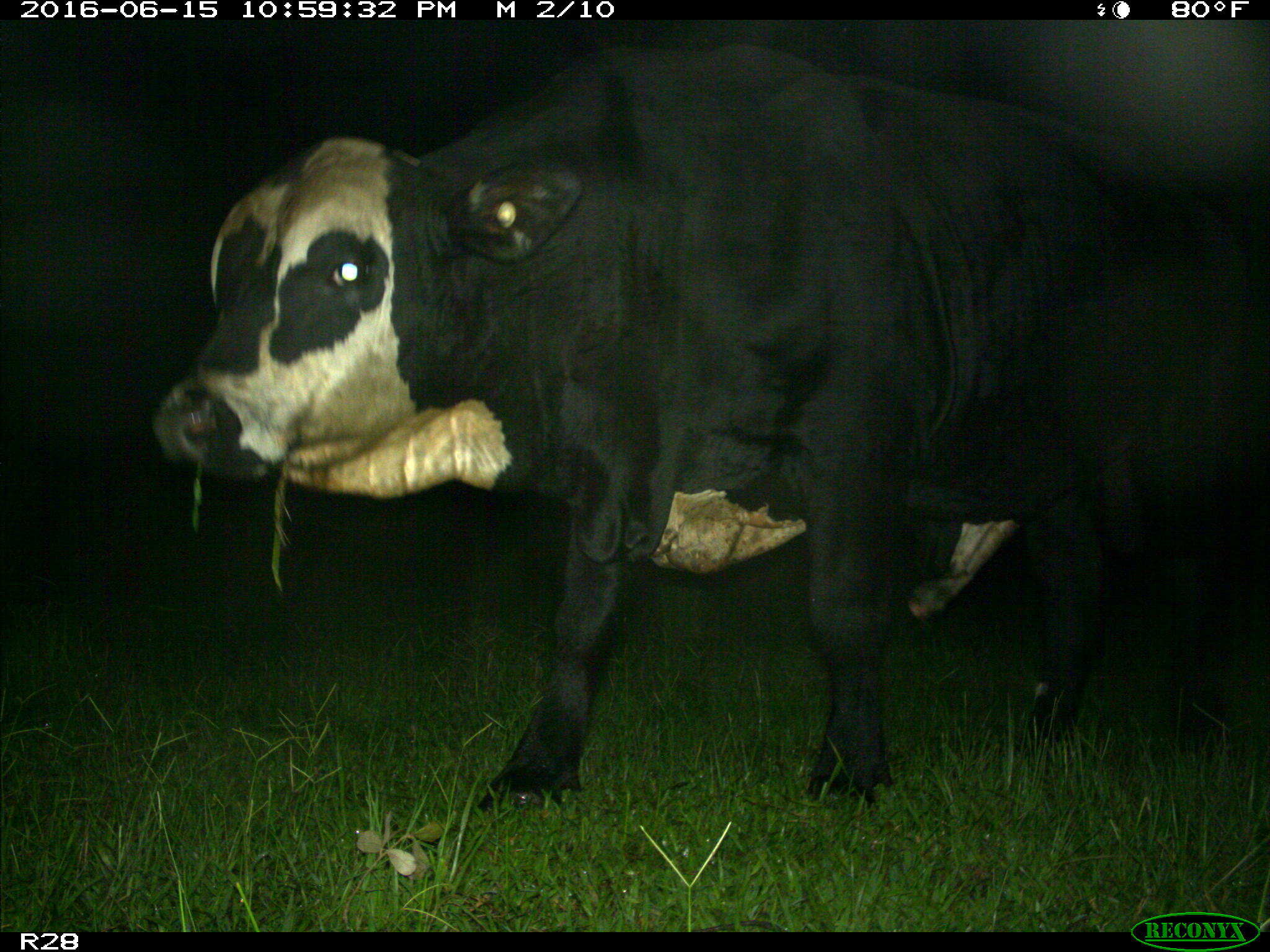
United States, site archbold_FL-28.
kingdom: Animalia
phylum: Chordata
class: Mammalia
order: Artiodactyla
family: Bovidae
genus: Bos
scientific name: Bos taurus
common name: domestic cow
Bos taurus (domestic cow).